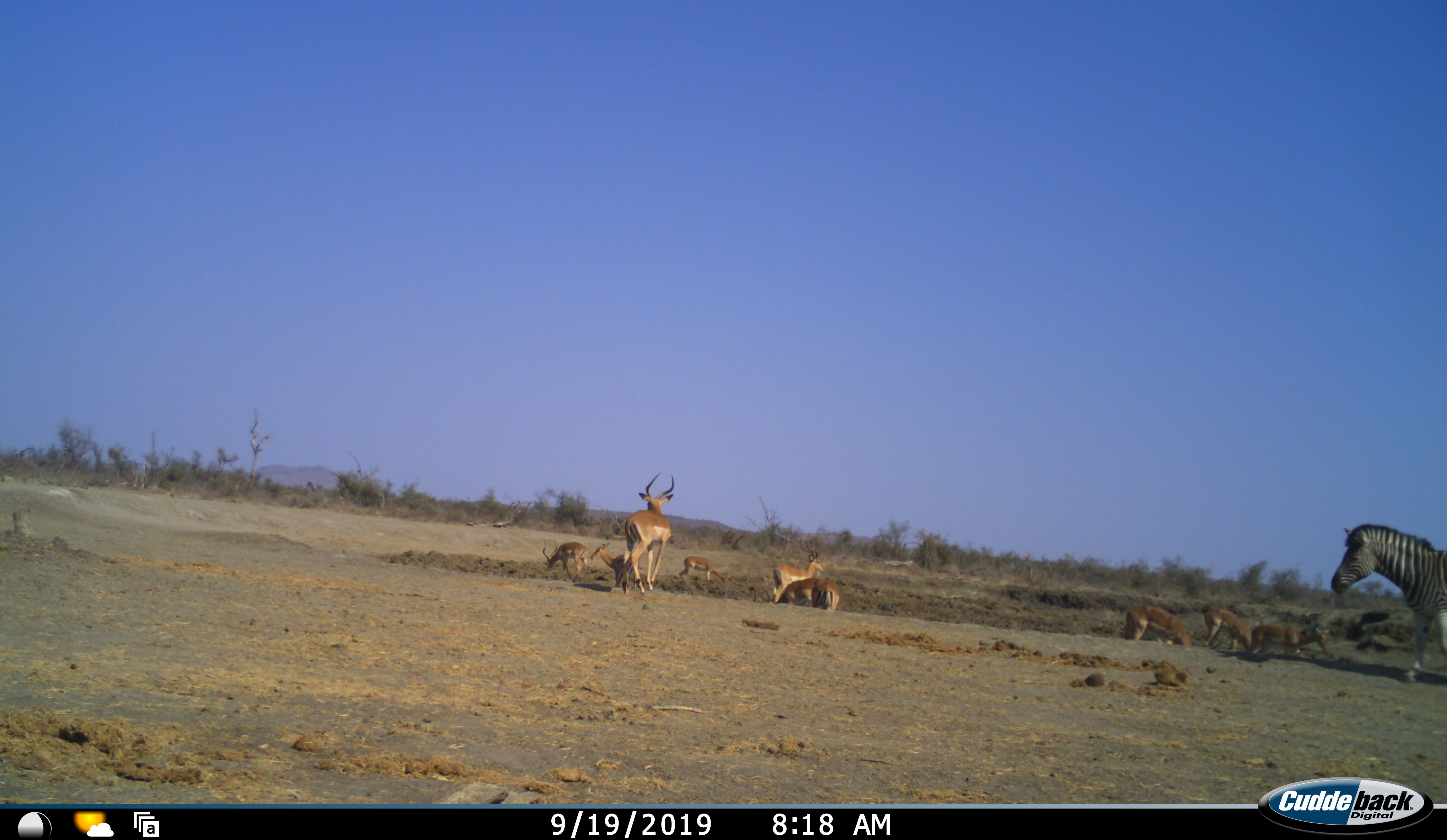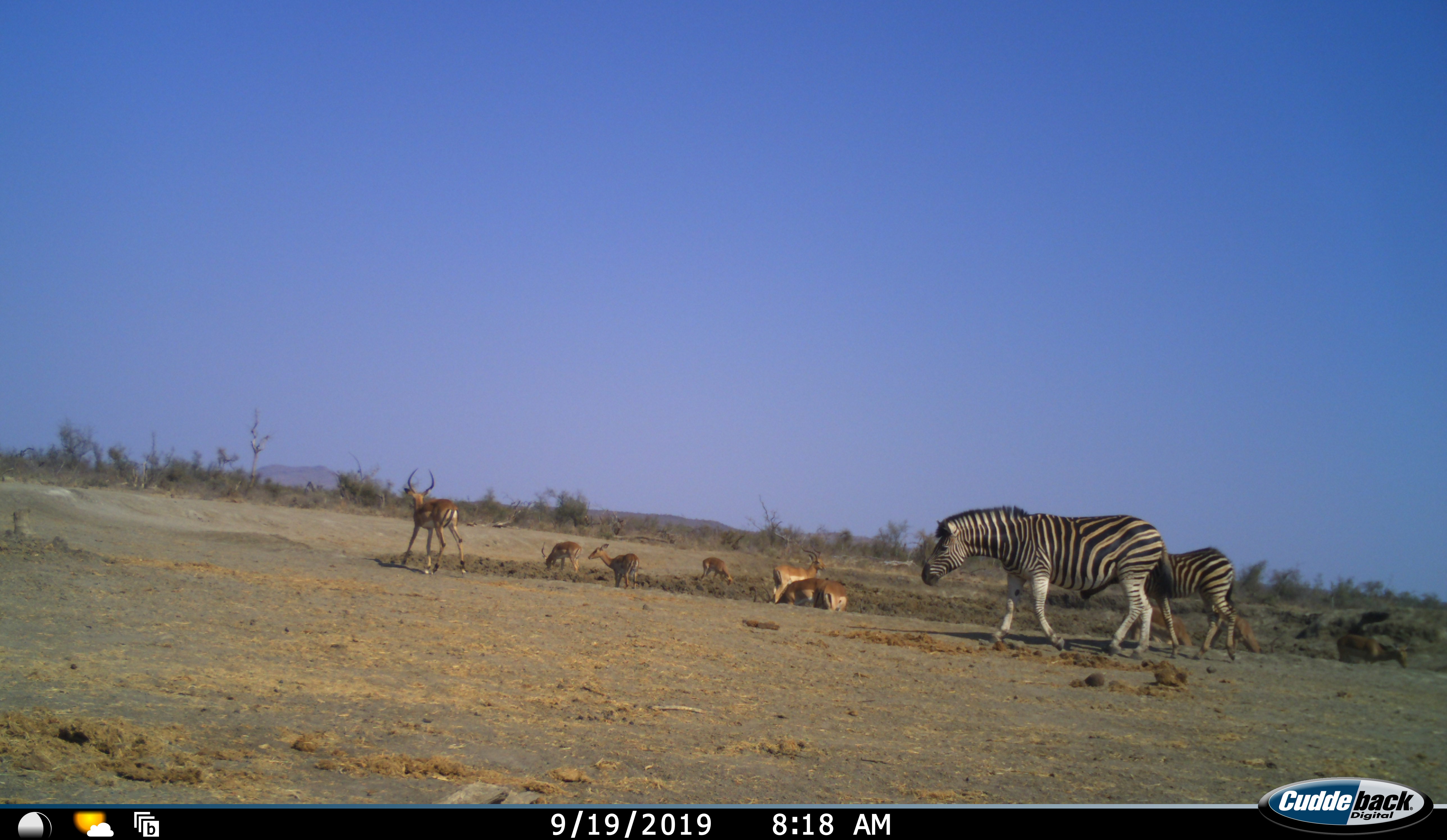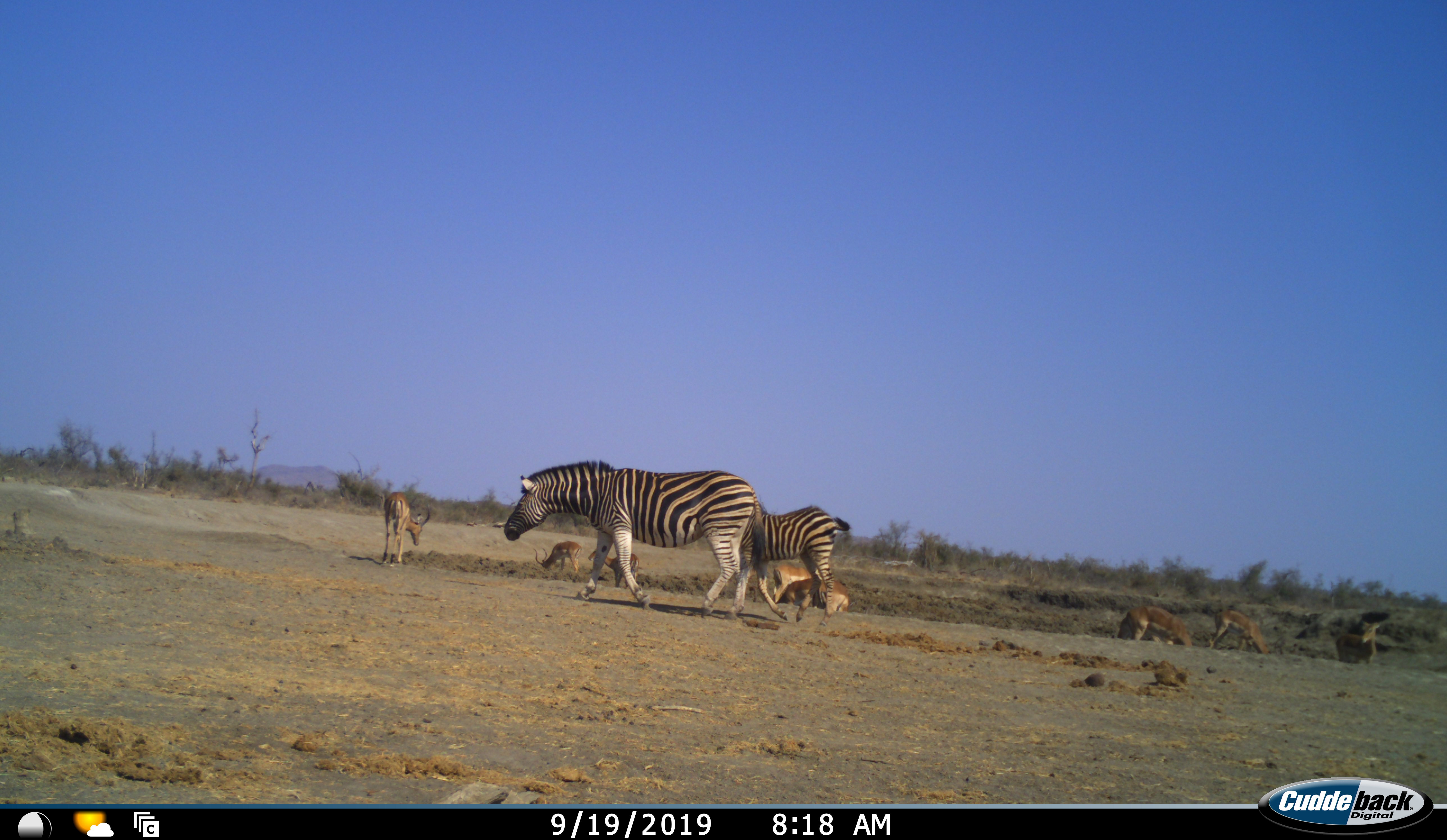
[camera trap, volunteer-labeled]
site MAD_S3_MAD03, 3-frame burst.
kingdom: Animalia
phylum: Chordata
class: Mammalia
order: Artiodactyla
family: Bovidae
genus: Aepyceros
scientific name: Aepyceros melampus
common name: impala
Impala (Aepyceros melampus), count 9. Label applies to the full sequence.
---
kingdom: Animalia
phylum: Chordata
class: Mammalia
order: Perissodactyla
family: Equidae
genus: Equus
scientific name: Equus quagga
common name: plains zebra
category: zebraplains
Zebraplains (plains zebra) (Equus quagga), count 2. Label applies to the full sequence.